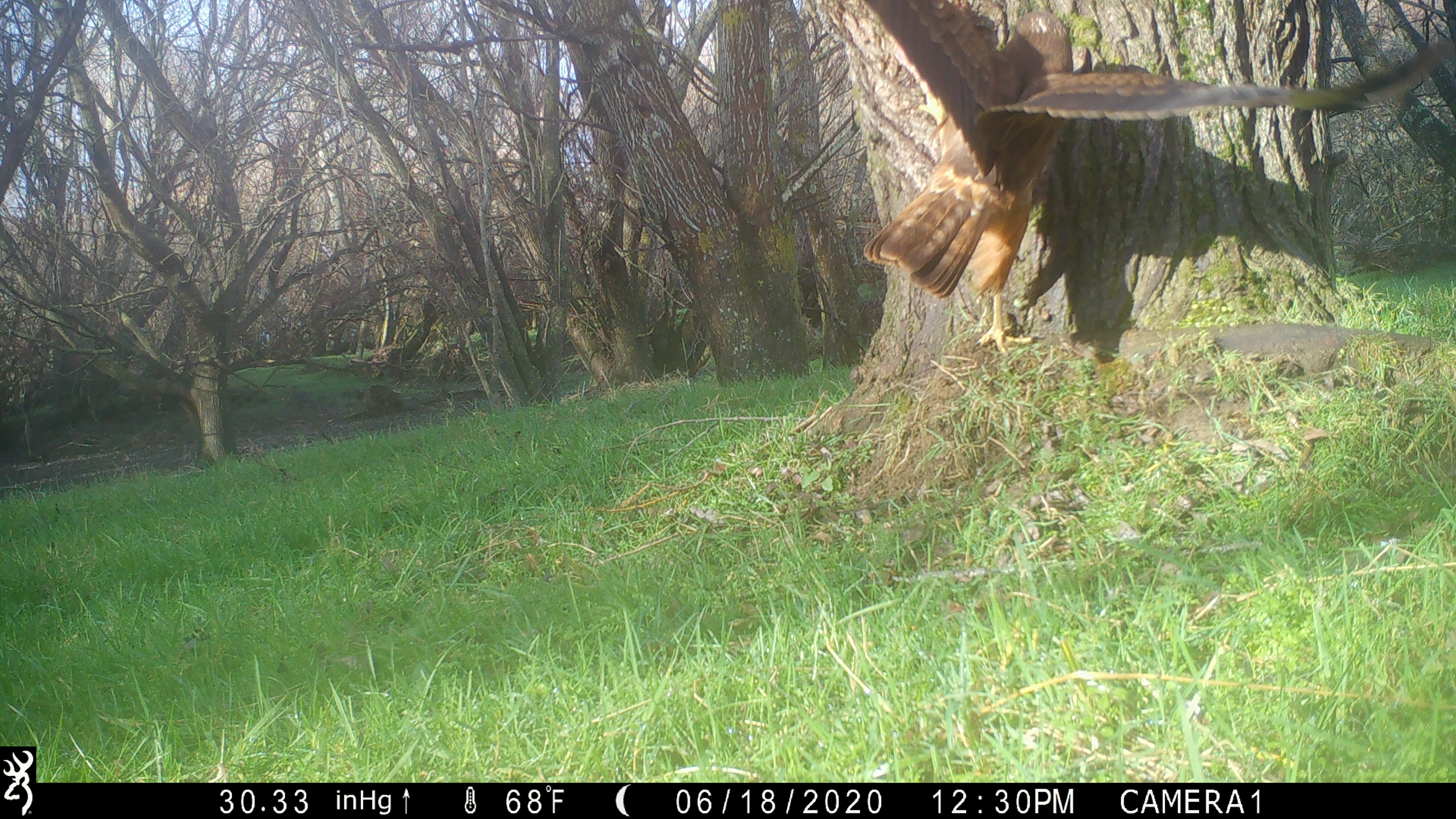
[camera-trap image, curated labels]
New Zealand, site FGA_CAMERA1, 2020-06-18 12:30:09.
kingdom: Animalia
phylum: Chordata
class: Aves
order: Accipitriformes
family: Accipitridae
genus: Circus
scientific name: Circus approximans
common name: swamp harrier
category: harrier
Harrier (swamp harrier) (Circus approximans).